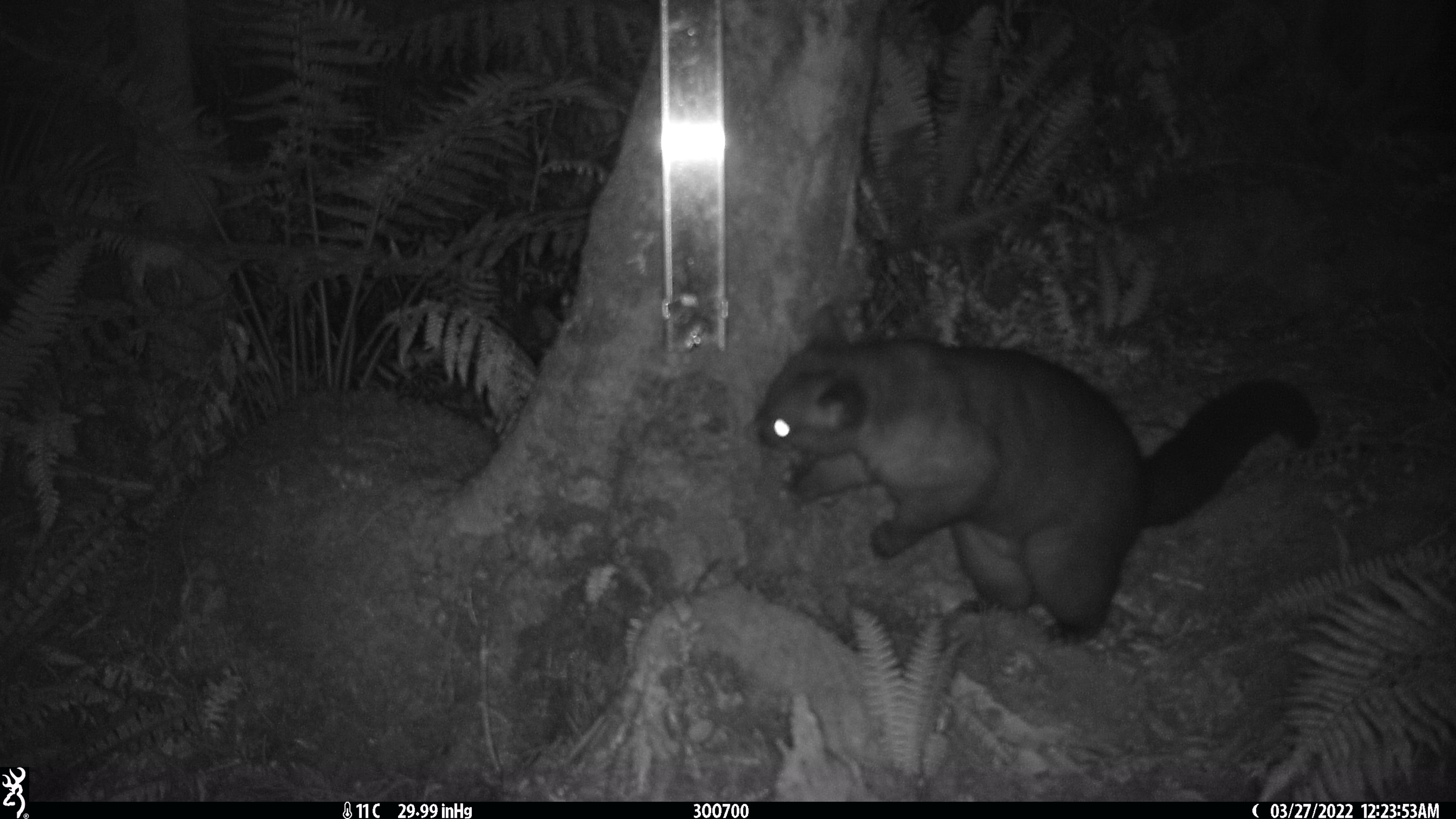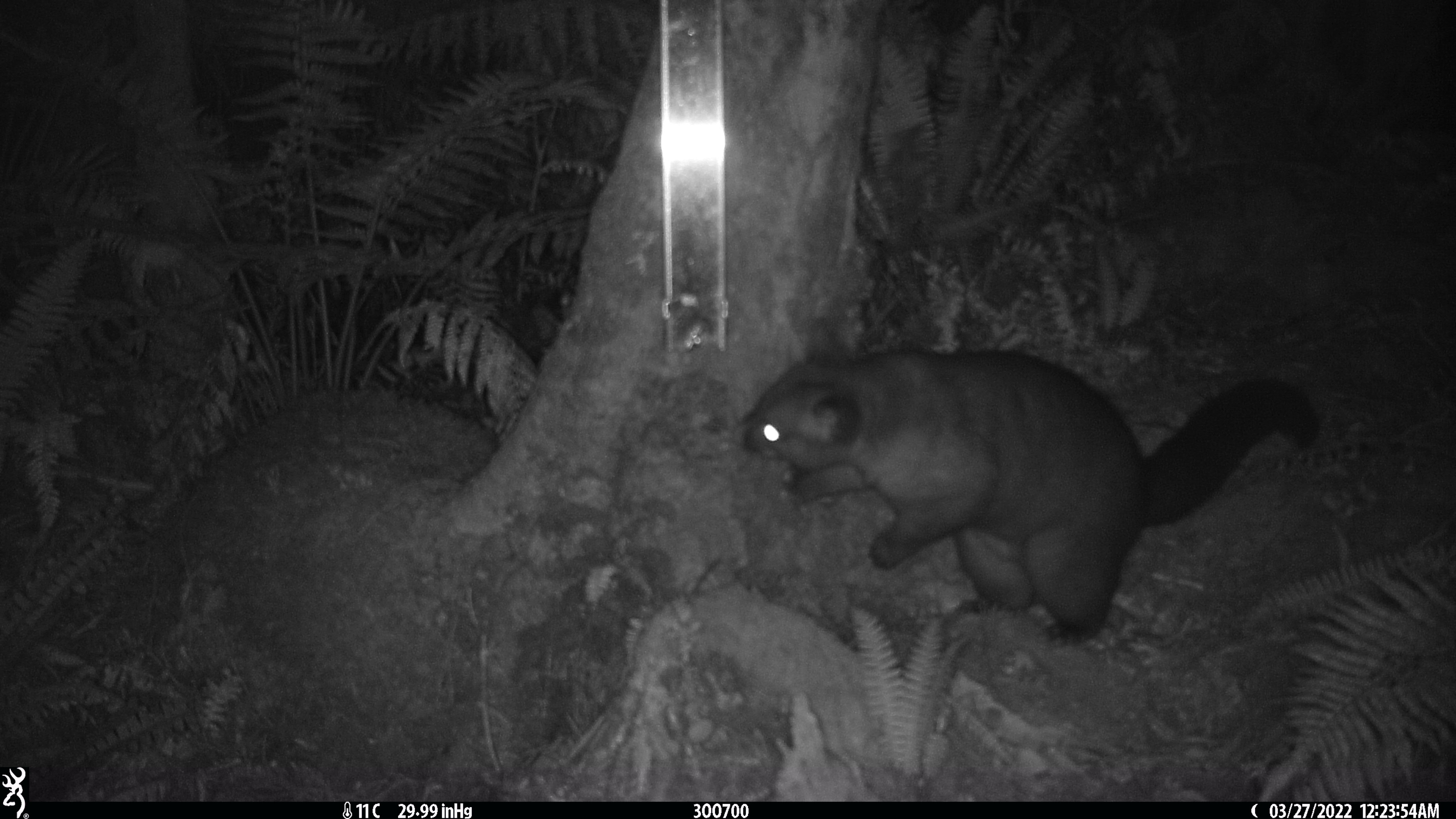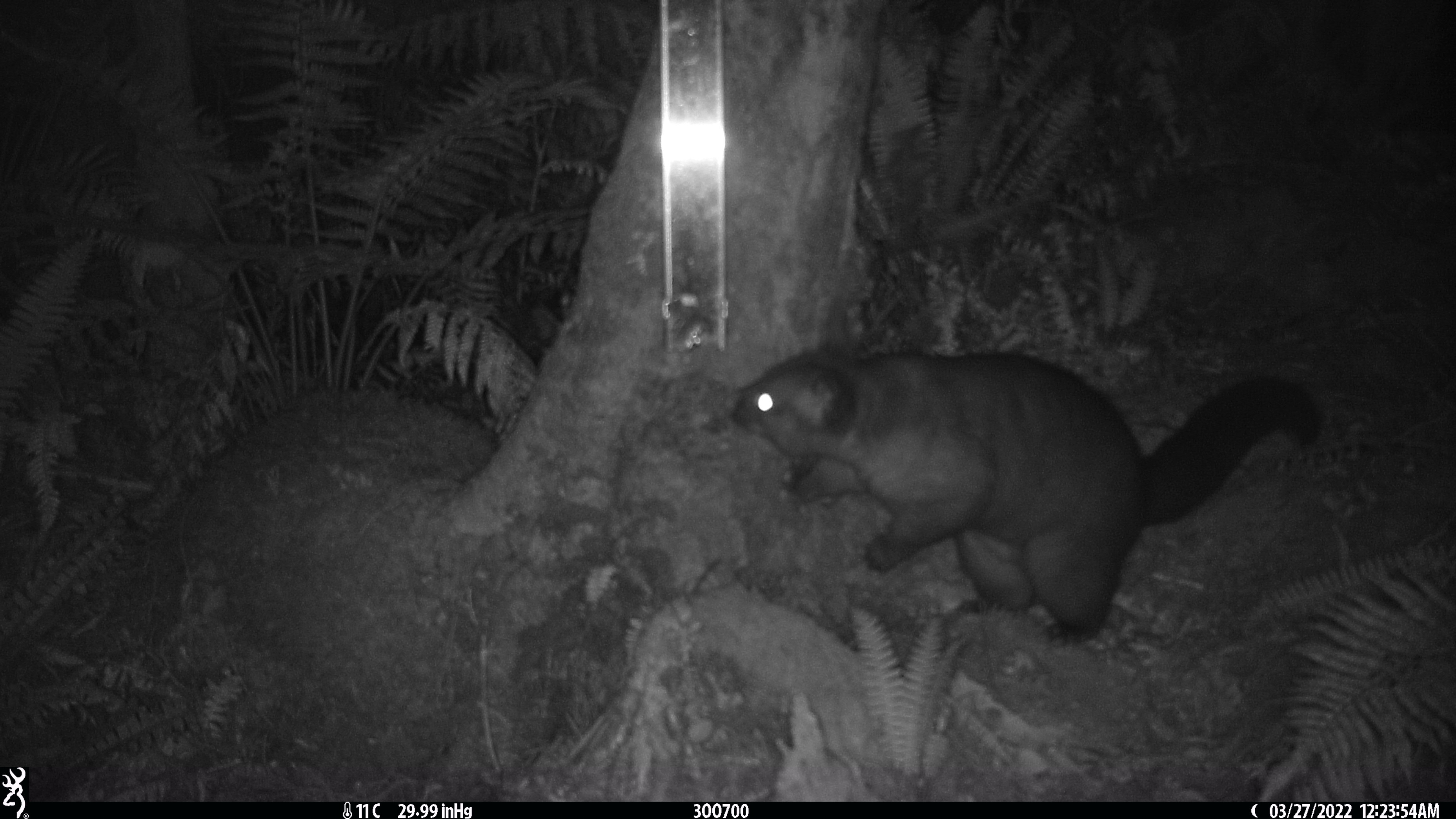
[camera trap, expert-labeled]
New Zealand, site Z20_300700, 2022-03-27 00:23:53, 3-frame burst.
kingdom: Animalia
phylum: Chordata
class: Mammalia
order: Diprotodontia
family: Phalangeridae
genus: Trichosurus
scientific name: Trichosurus vulpecula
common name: common brushtail possum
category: possum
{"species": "possum (common brushtail possum) (Trichosurus vulpecula)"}